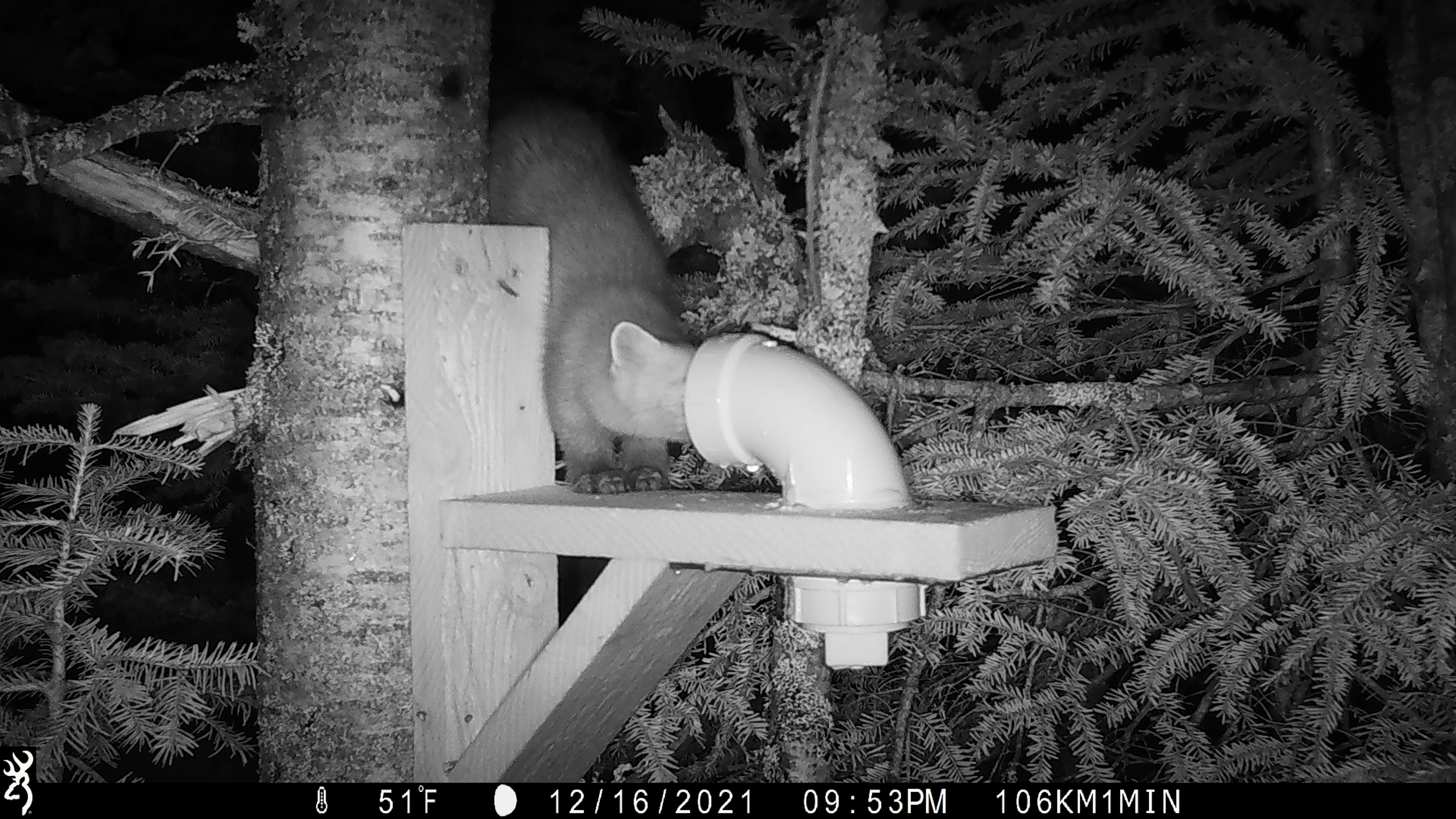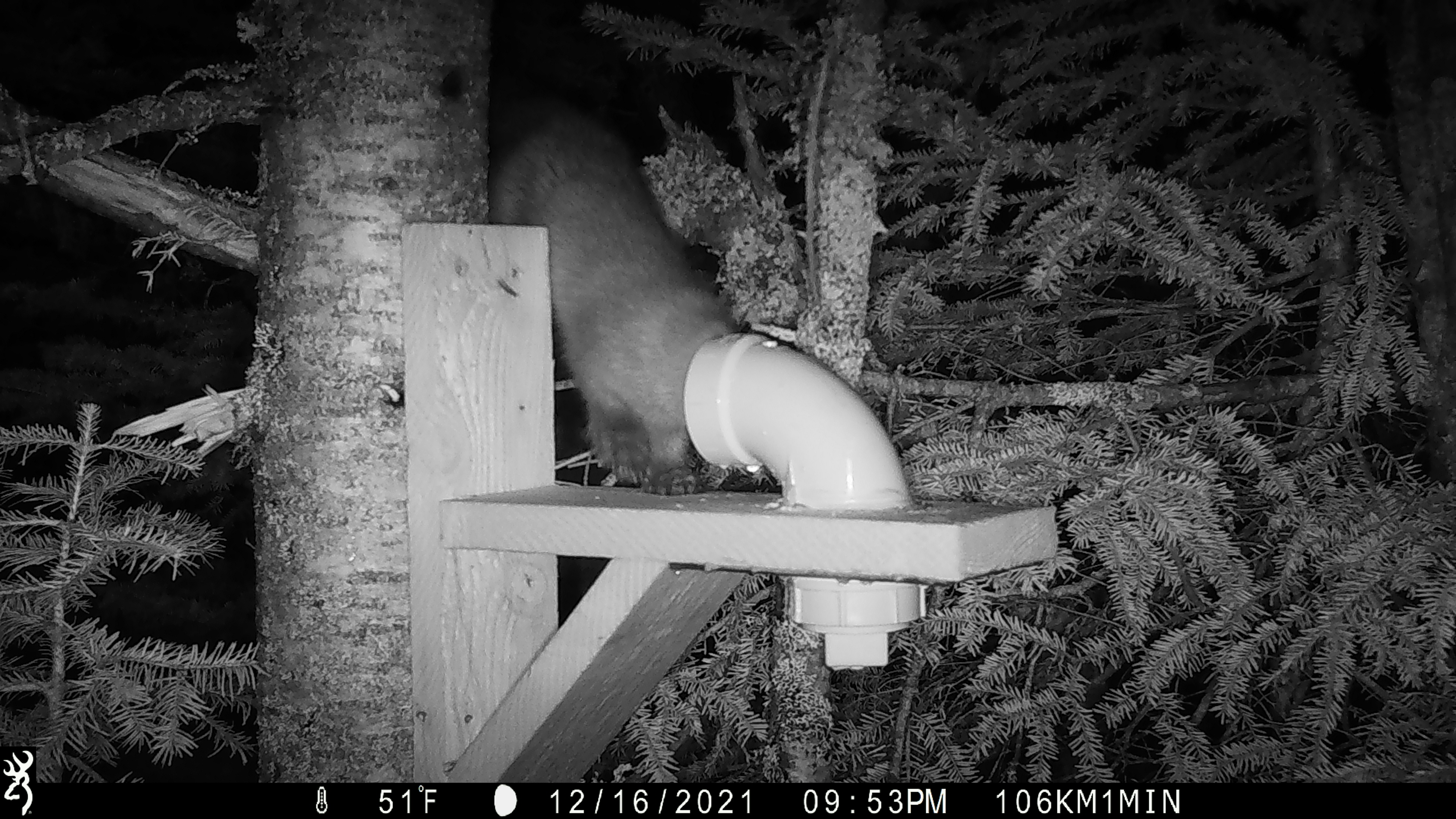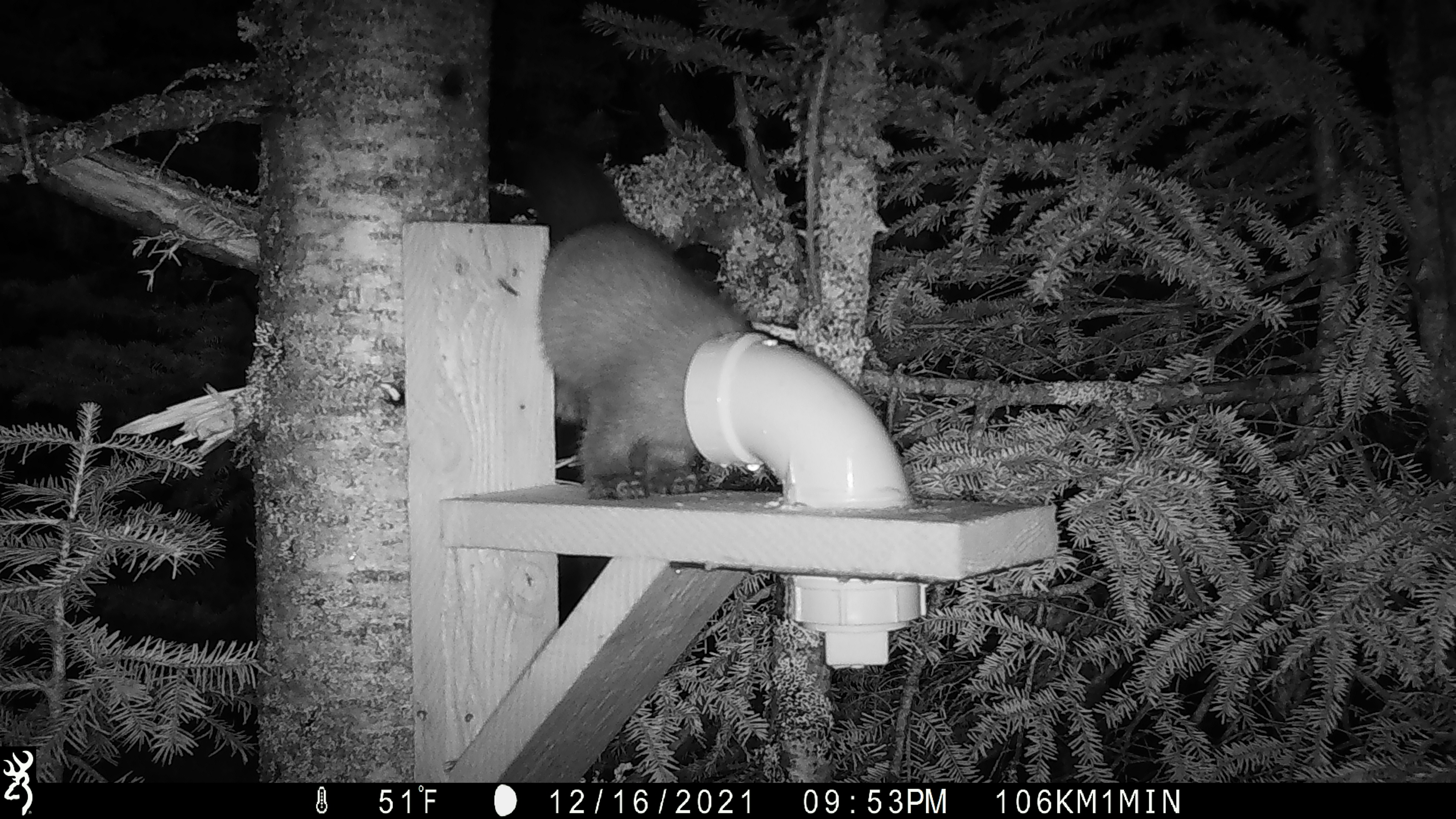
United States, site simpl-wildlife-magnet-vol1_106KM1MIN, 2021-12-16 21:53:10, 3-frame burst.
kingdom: Animalia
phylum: Chordata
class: Mammalia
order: Carnivora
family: Mustelidae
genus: Martes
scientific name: Martes americana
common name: american marten